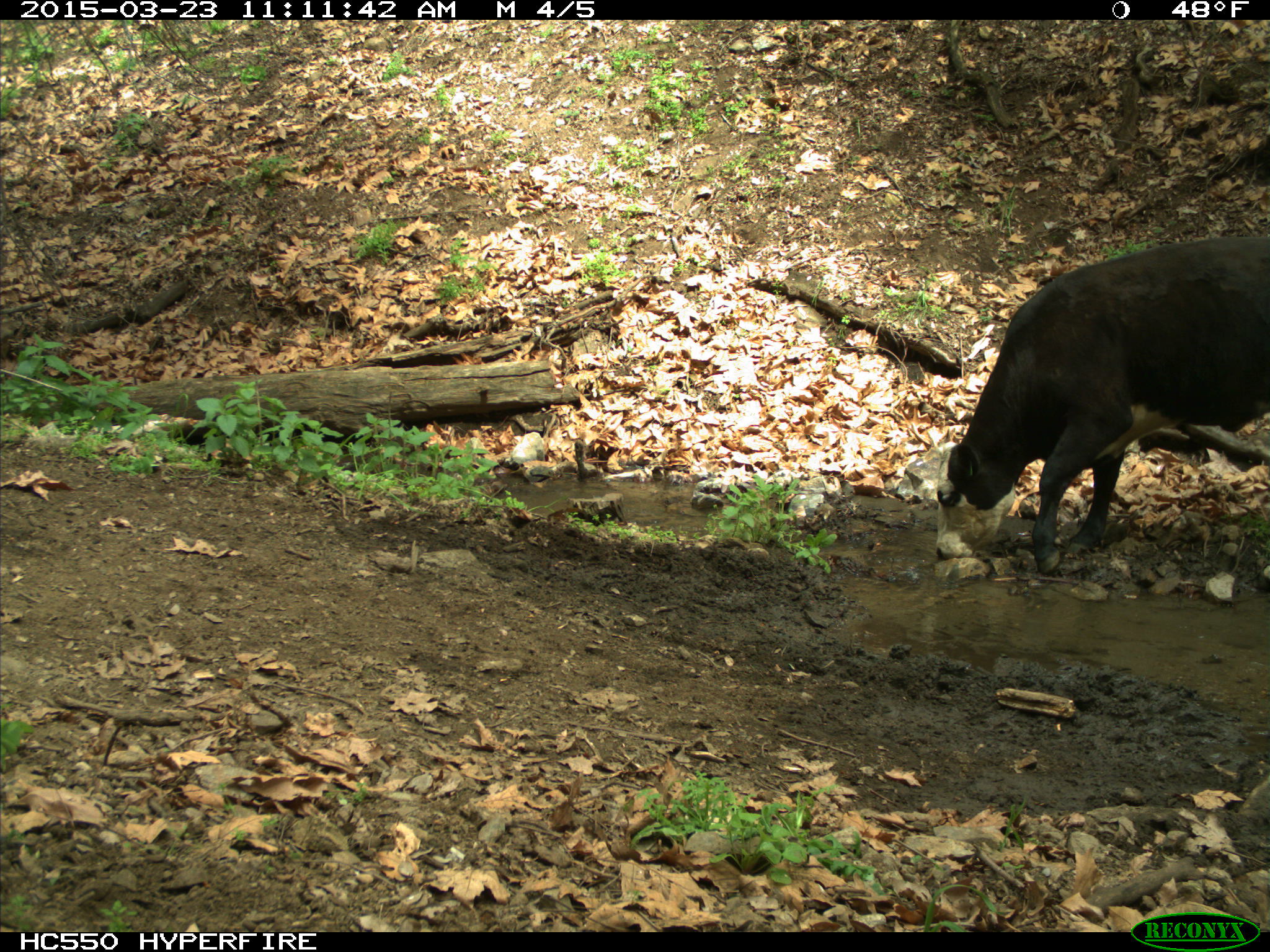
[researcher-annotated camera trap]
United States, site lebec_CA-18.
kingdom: Animalia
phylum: Chordata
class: Mammalia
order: Artiodactyla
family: Bovidae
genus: Bos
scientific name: Bos taurus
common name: domestic cow